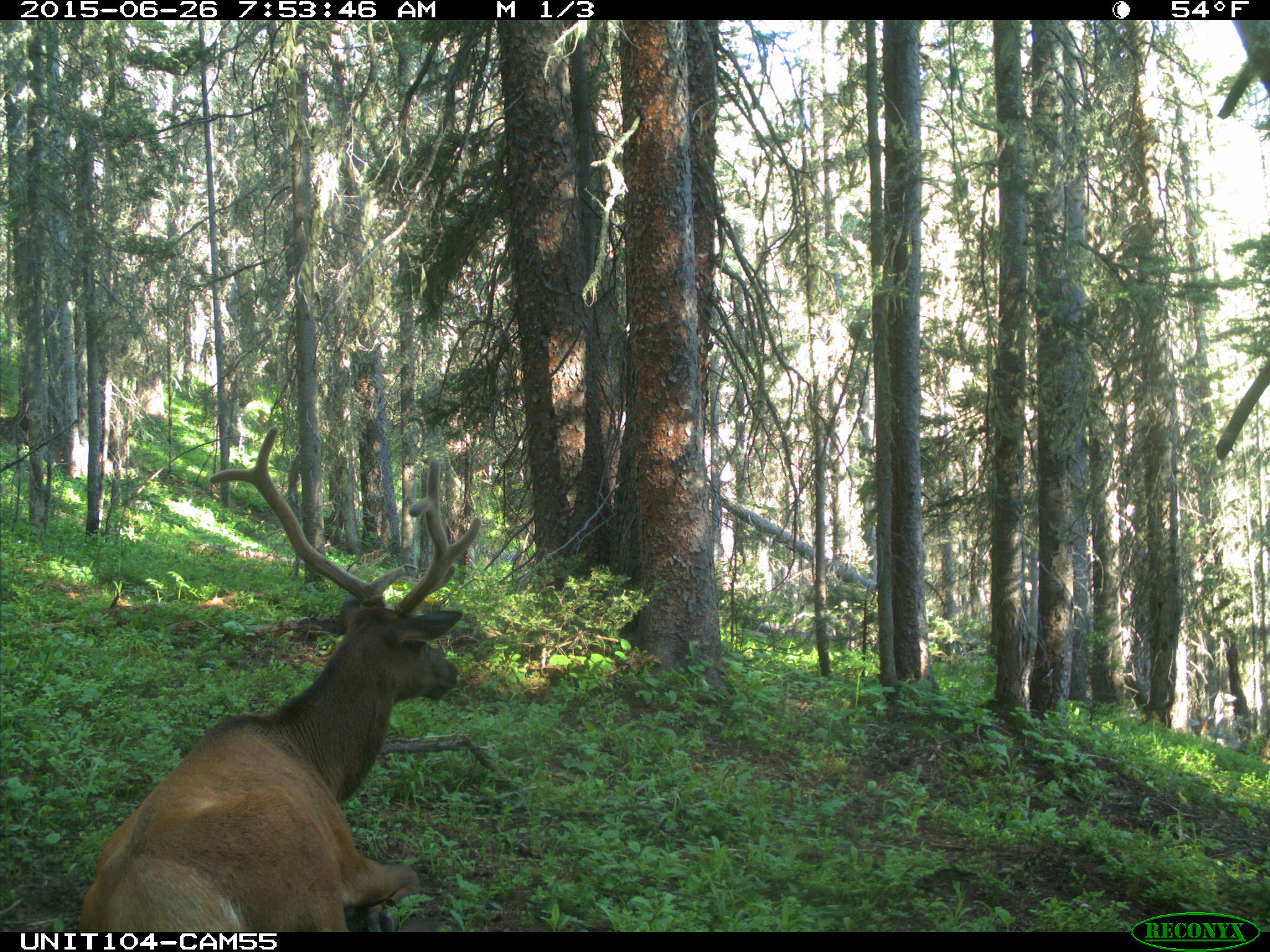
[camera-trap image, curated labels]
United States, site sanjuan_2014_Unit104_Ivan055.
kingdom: Animalia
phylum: Chordata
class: Mammalia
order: Artiodactyla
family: Cervidae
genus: Cervus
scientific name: Cervus elaphus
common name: red deer